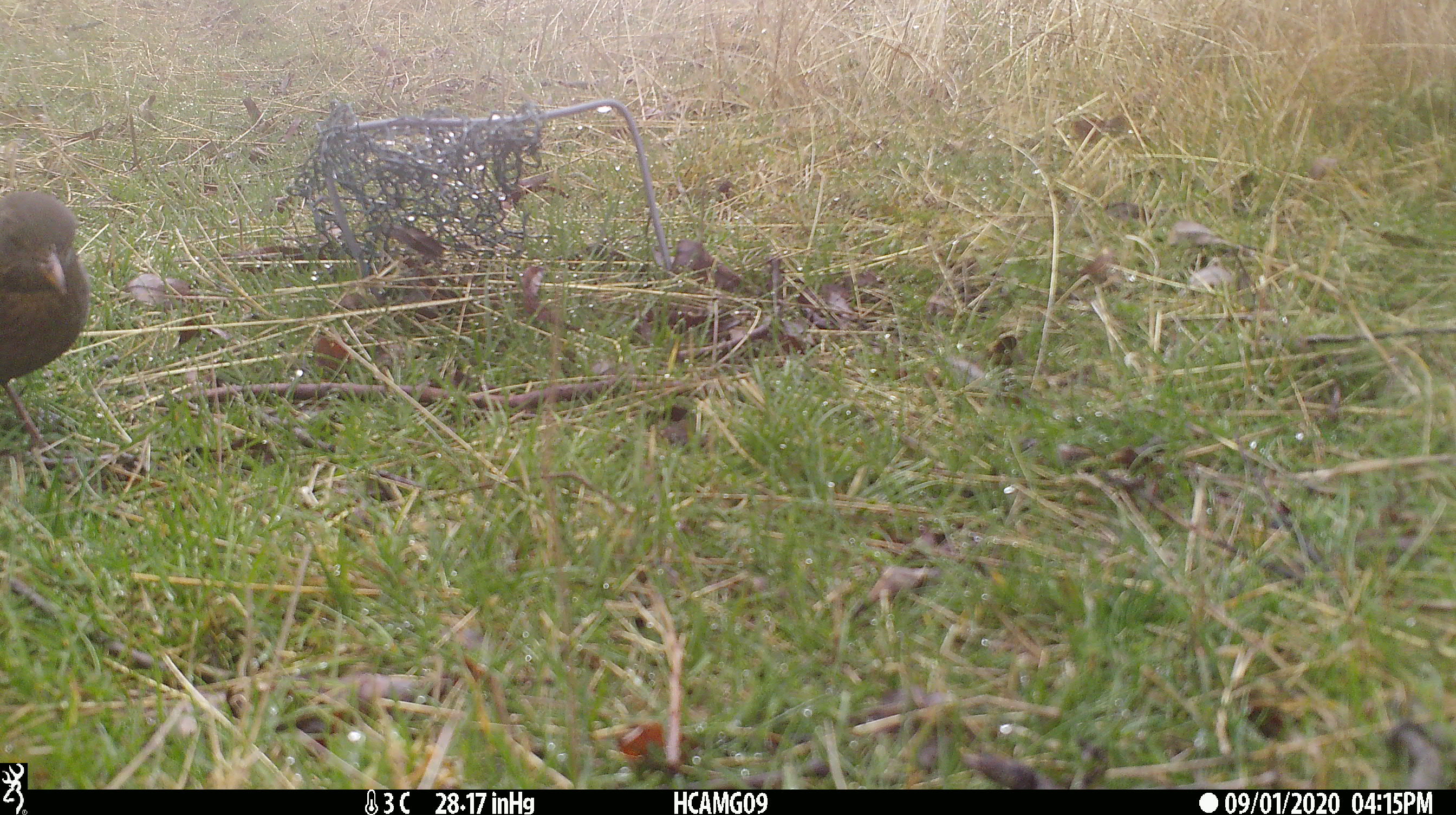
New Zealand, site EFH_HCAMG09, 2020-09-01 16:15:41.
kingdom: Animalia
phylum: Chordata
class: Aves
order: Passeriformes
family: Turdidae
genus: Turdus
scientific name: Turdus merula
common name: eurasian blackbird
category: blackbird